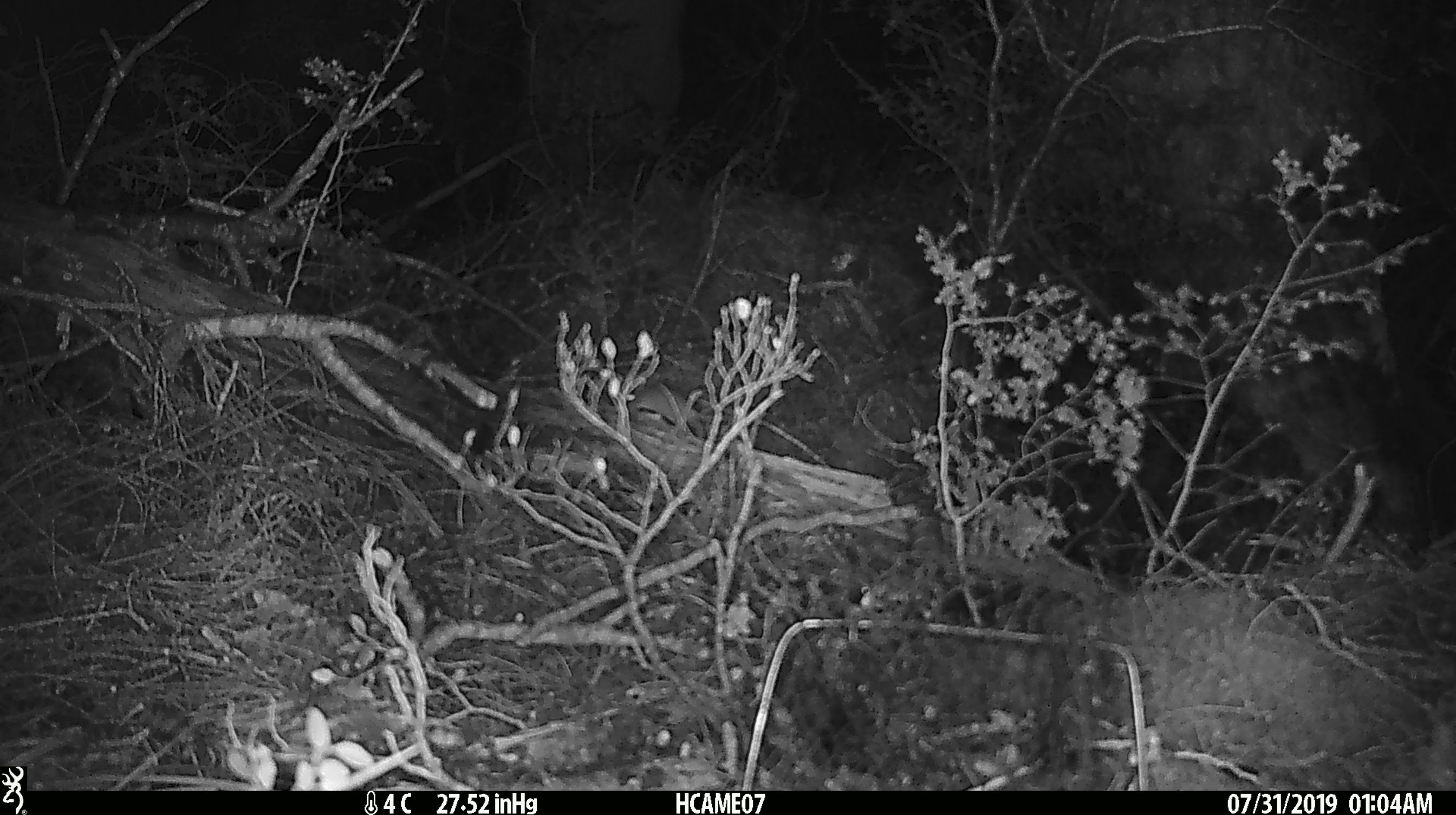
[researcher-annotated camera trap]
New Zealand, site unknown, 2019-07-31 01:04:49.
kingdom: Animalia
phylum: Chordata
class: Mammalia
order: Rodentia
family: Muridae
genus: Mus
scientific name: Mus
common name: mouse